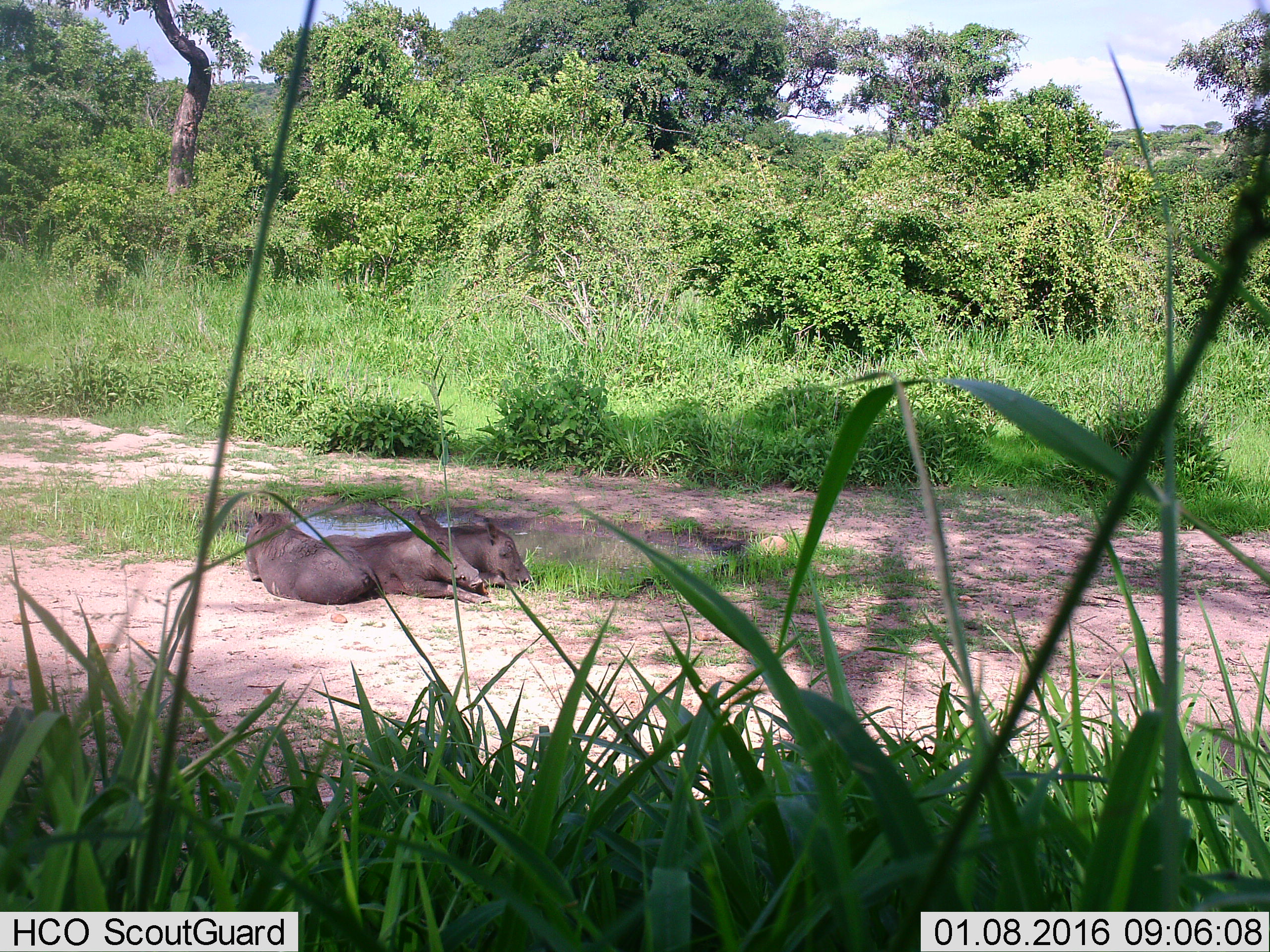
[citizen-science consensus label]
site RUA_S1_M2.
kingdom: Animalia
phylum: Chordata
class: Mammalia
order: Artiodactyla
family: Suidae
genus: Phacochoerus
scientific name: Phacochoerus africanus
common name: warthog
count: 3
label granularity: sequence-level